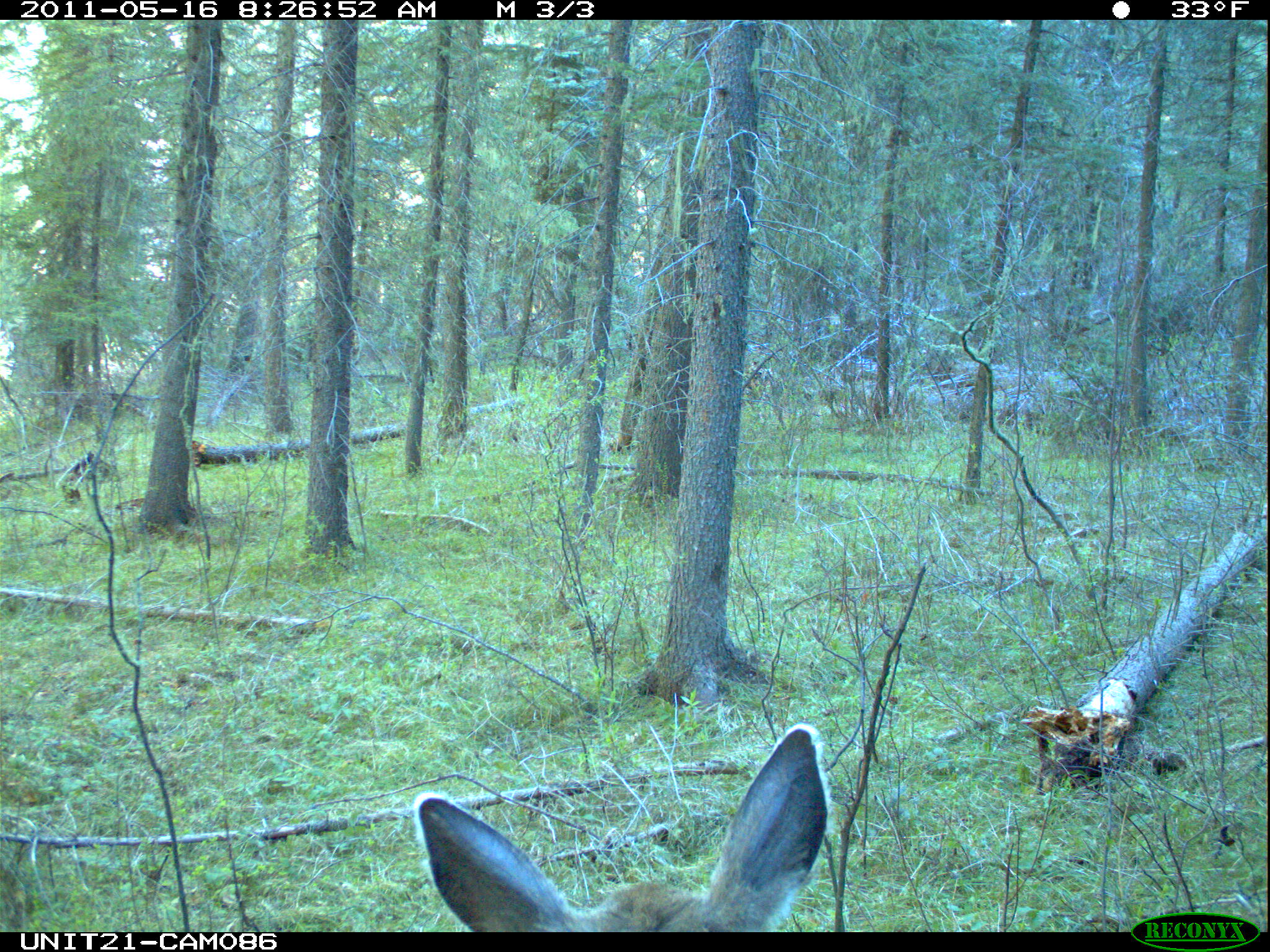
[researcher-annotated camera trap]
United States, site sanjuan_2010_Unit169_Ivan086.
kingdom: Animalia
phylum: Chordata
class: Mammalia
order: Artiodactyla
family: Cervidae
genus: Odocoileus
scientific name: Odocoileus hemionus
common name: mule deer